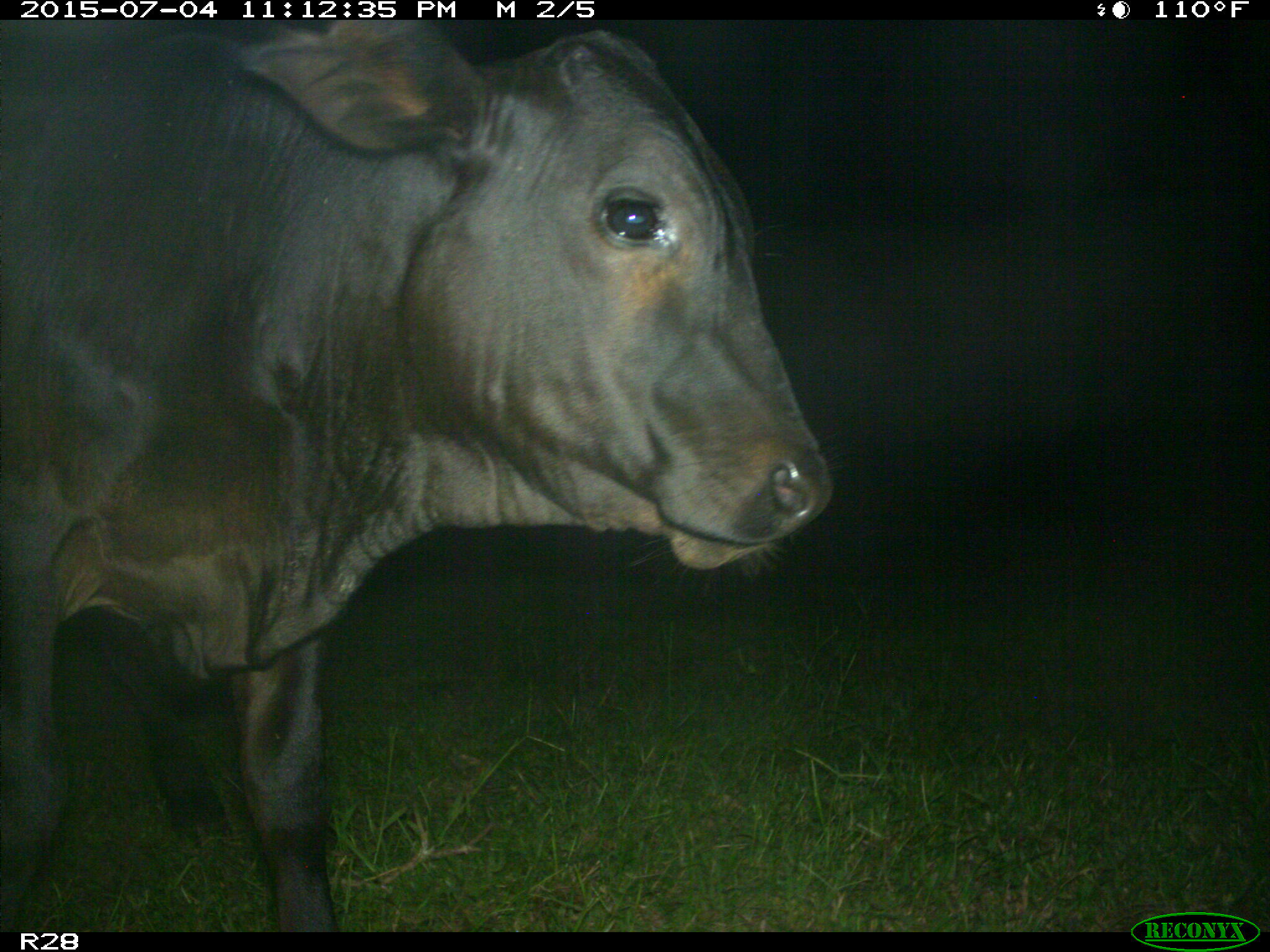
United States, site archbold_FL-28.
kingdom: Animalia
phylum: Chordata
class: Mammalia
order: Artiodactyla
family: Bovidae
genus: Bos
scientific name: Bos taurus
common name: domestic cow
Bos taurus (domestic cow).